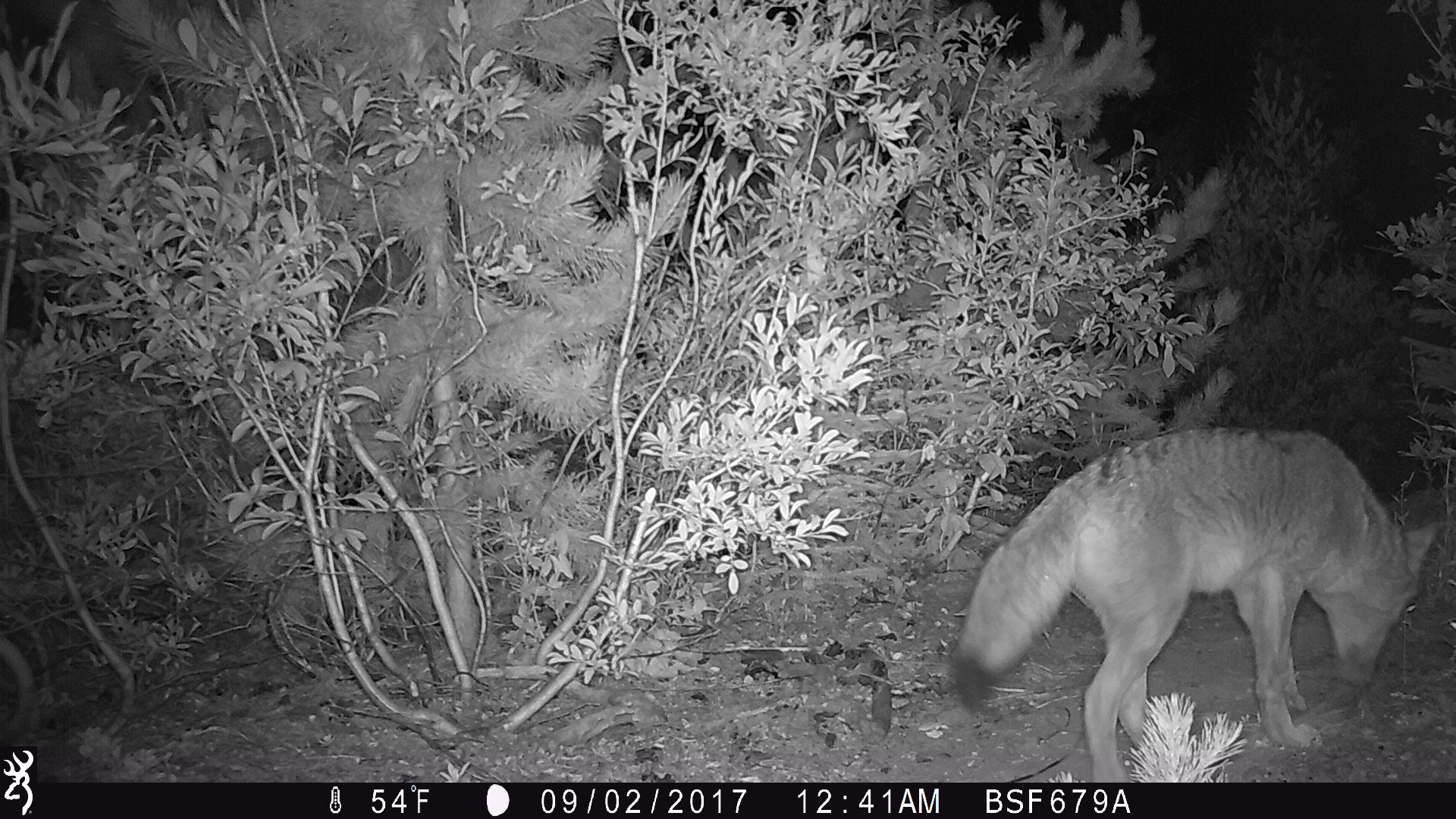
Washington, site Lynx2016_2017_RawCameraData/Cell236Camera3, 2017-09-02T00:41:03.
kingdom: Animalia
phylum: Chordata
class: Mammalia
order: Carnivora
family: Canidae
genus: Canis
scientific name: Canis latrans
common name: coyote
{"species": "Canis latrans (coyote)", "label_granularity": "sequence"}